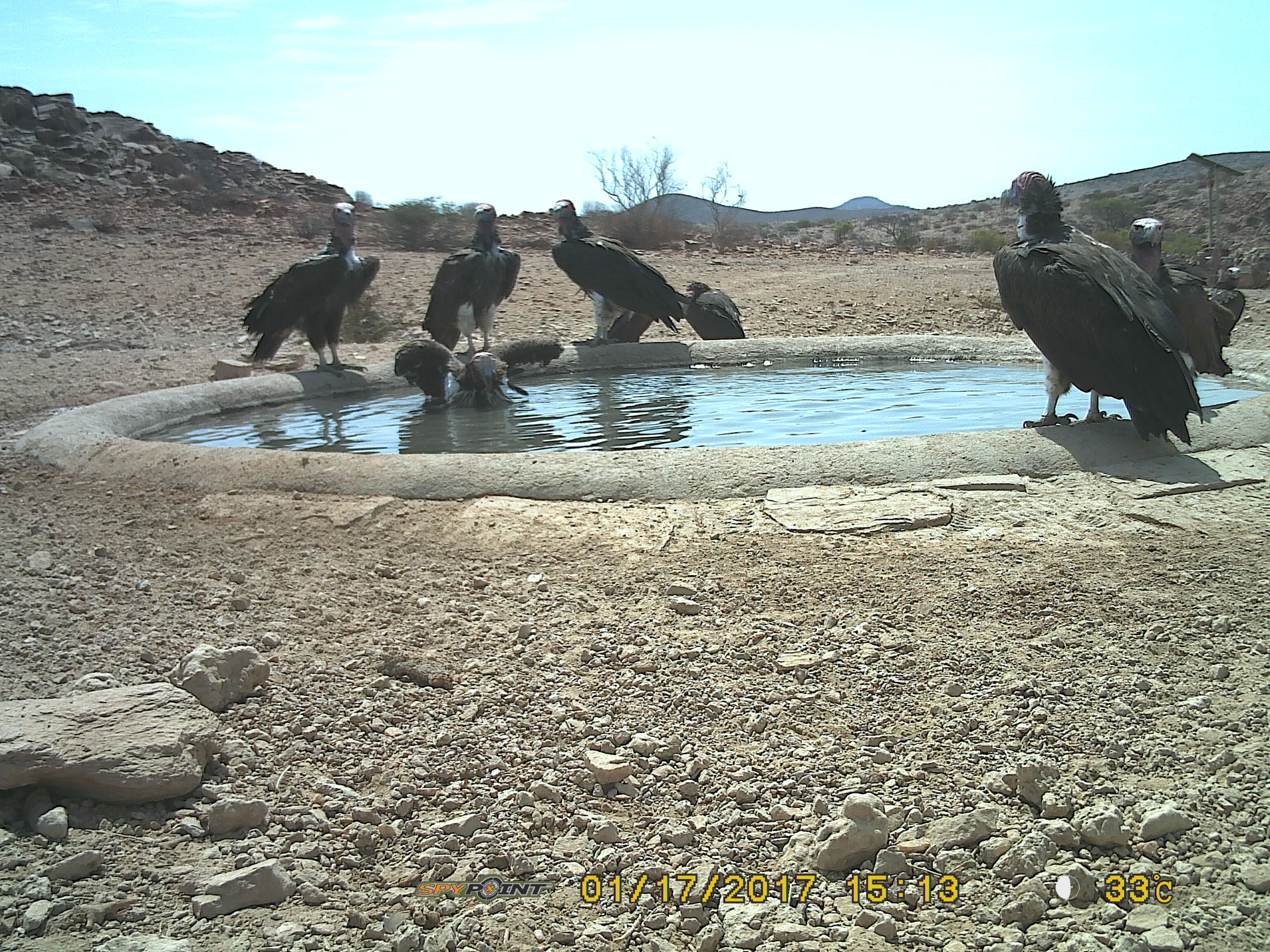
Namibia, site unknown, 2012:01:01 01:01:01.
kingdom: Animalia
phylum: Chordata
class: Aves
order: Accipitriformes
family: Accipitridae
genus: Torgos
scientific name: Torgos tracheliotos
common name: lappet-faced vulture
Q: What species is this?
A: Torgos tracheliotos (lappet-faced vulture).